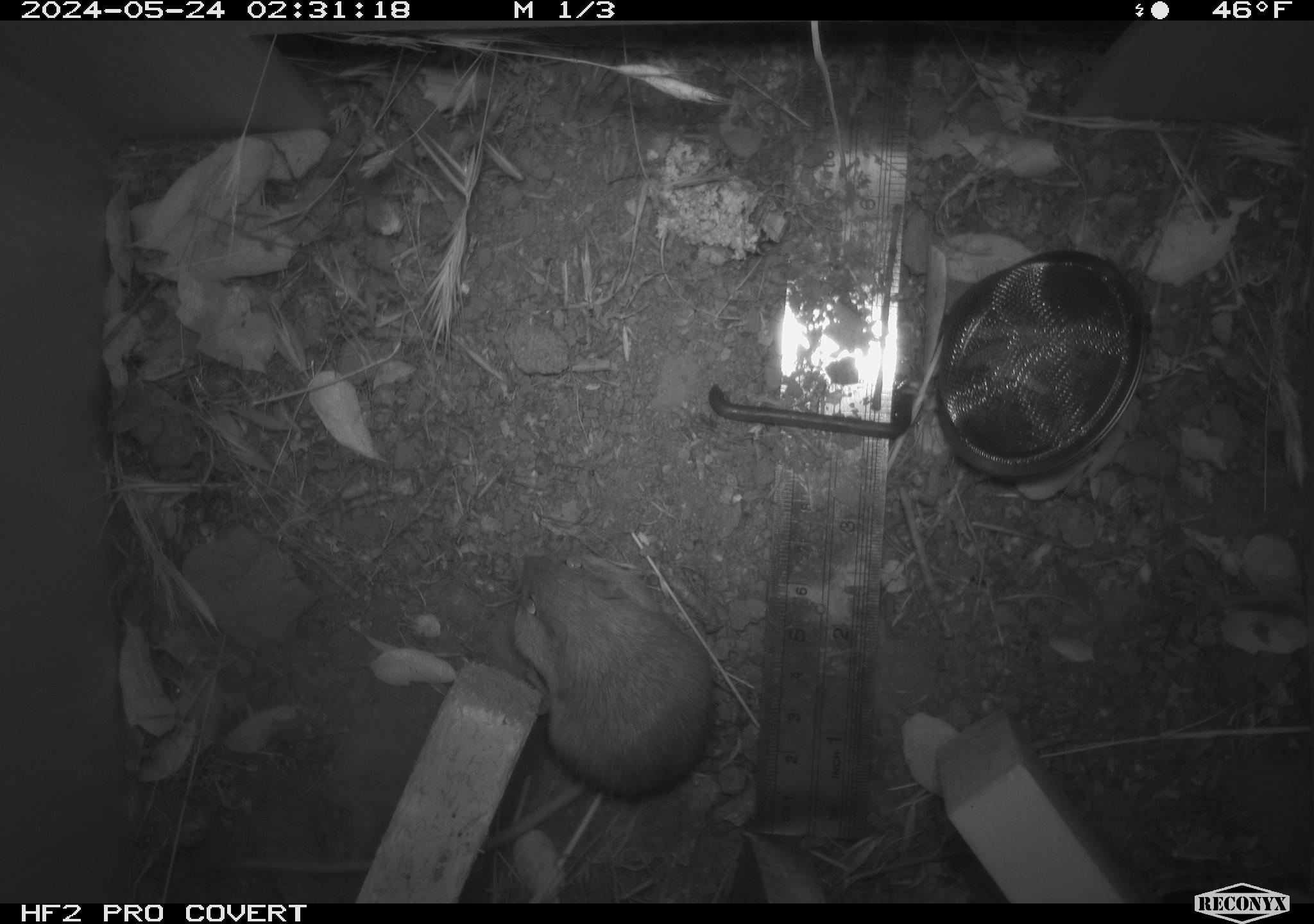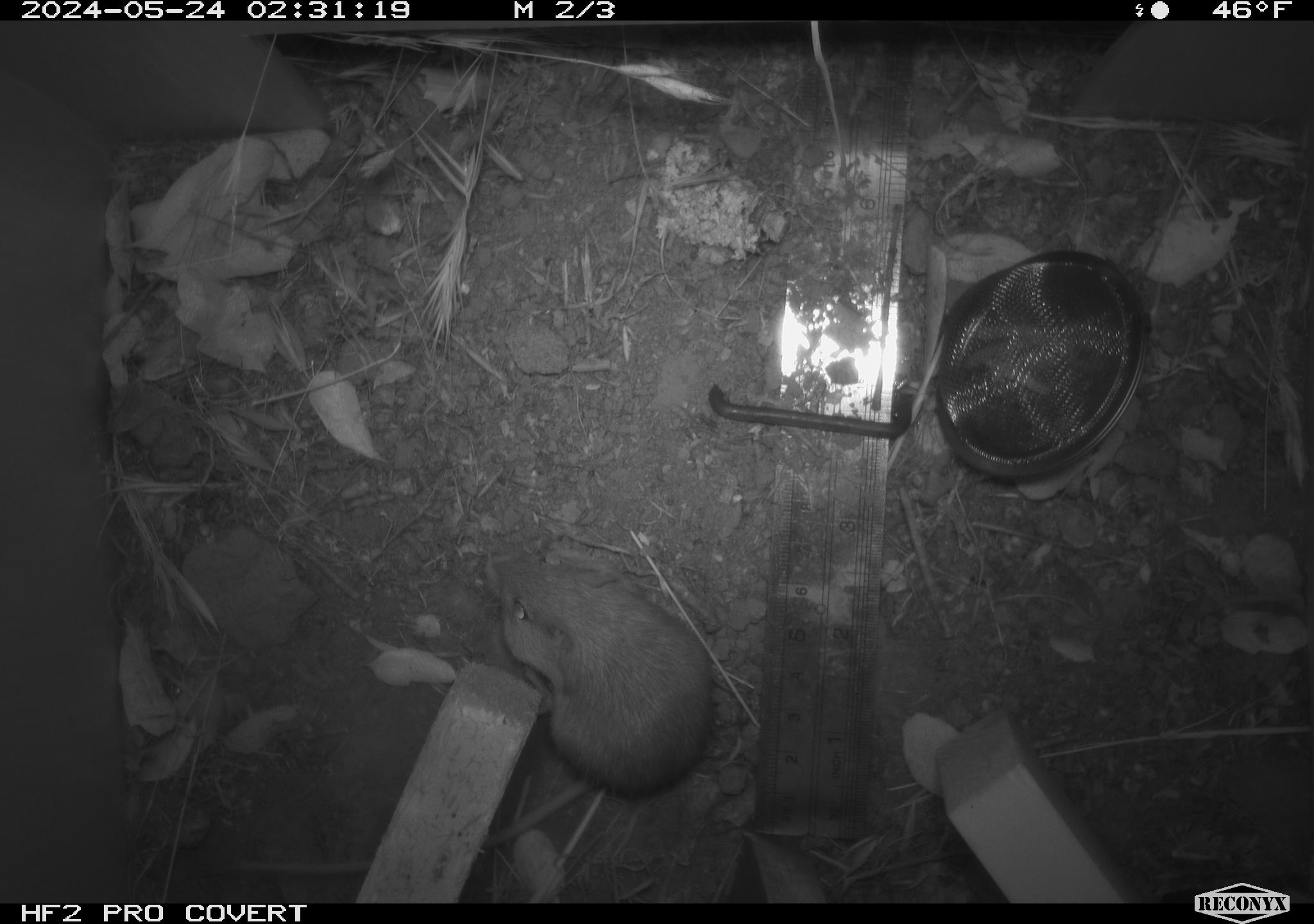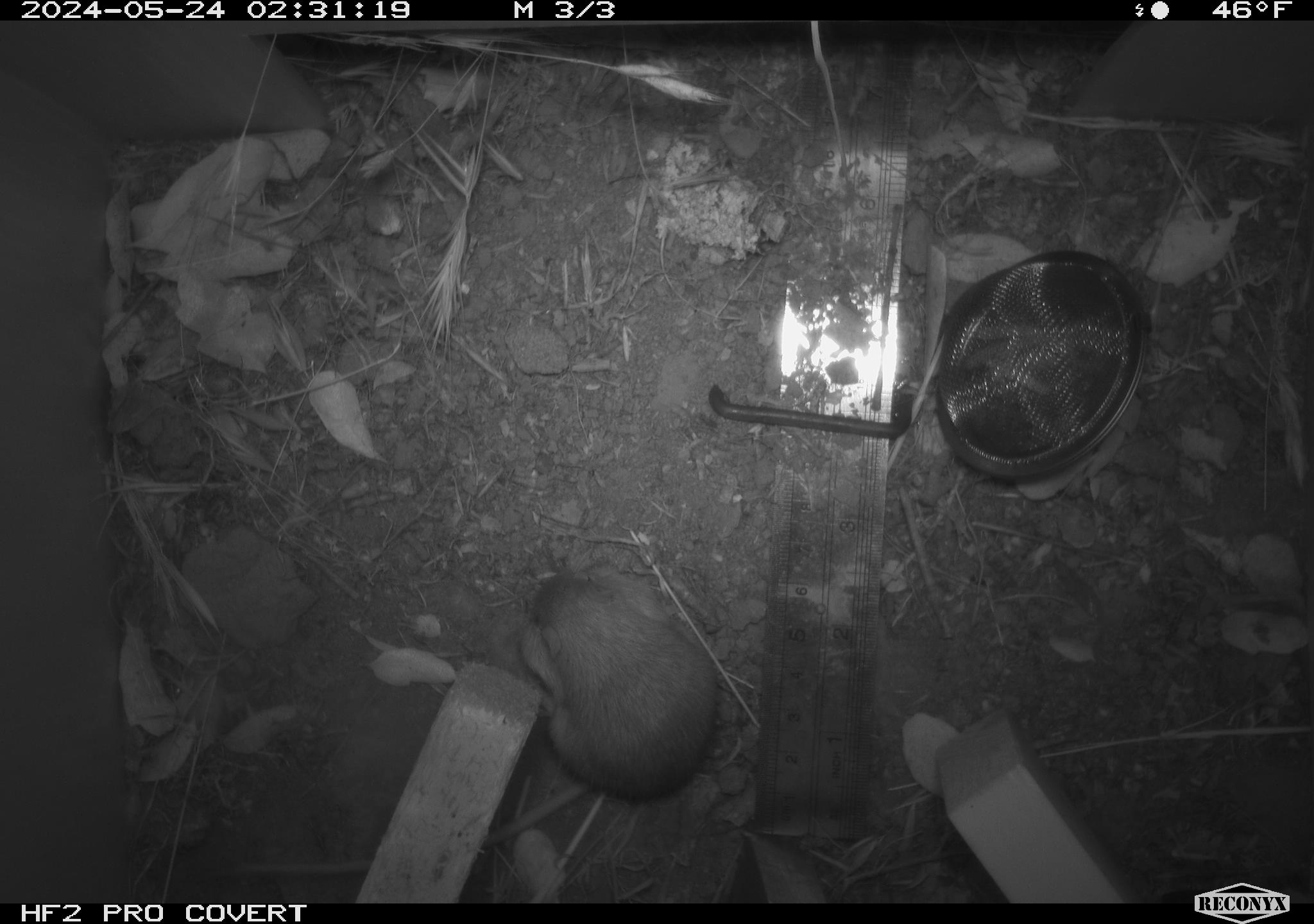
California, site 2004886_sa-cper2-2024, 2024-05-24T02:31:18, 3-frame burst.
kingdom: Animalia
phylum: Chordata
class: Mammalia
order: Rodentia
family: Heteromyidae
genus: Dipodomys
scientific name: Dipodomys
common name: kangaroo rats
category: dipodomys species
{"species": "dipodomys species (kangaroo rats) (Dipodomys)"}